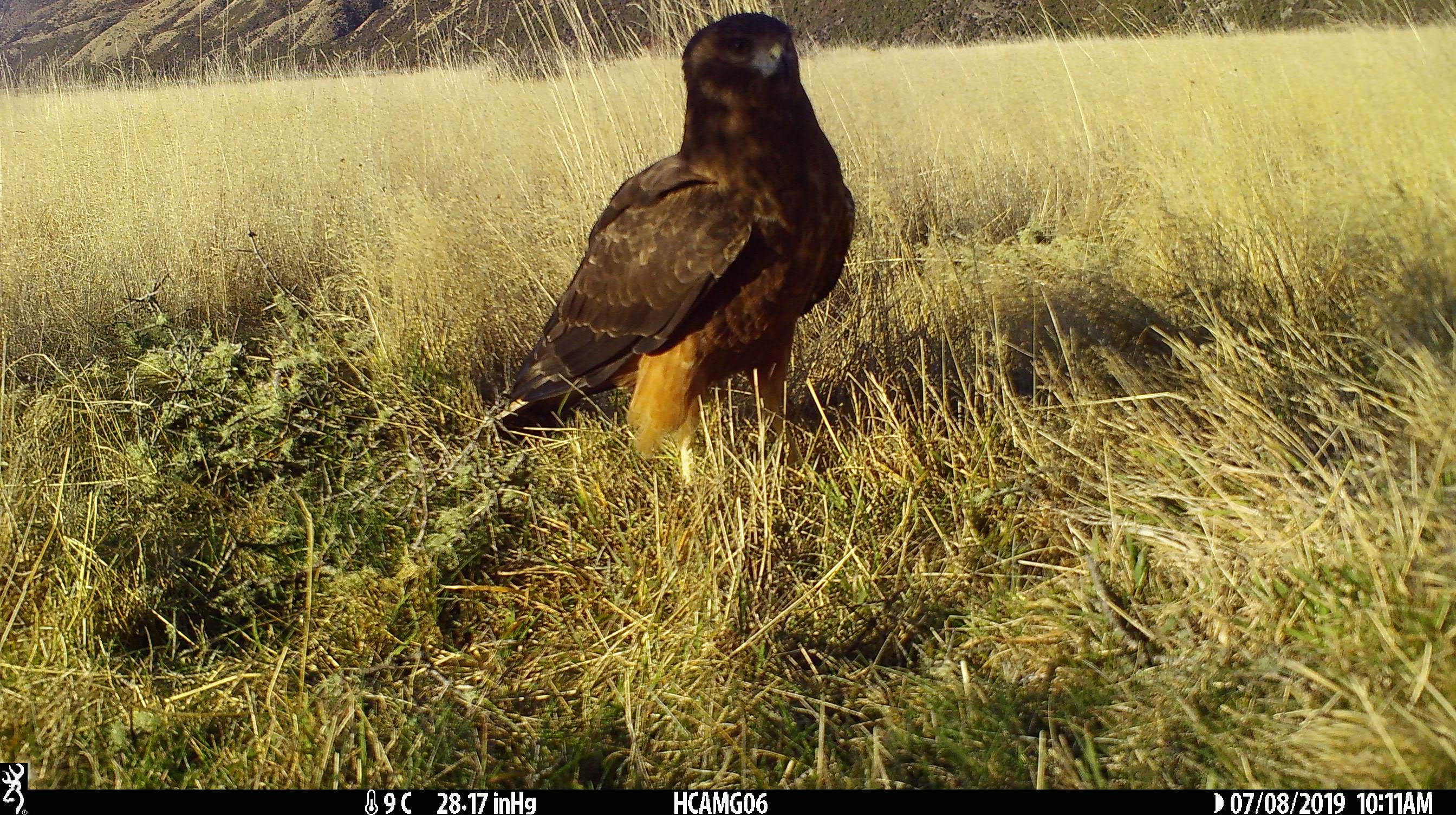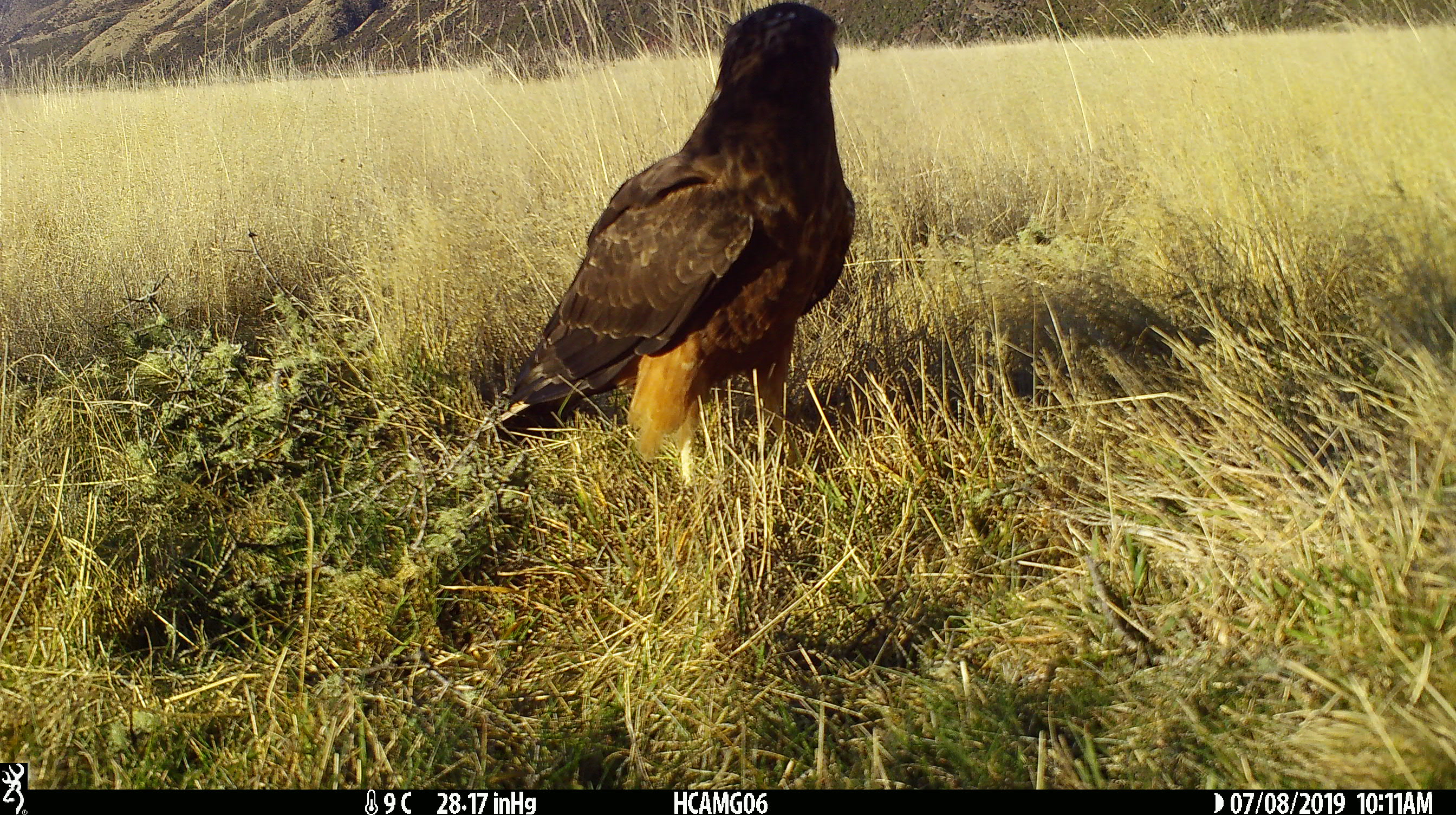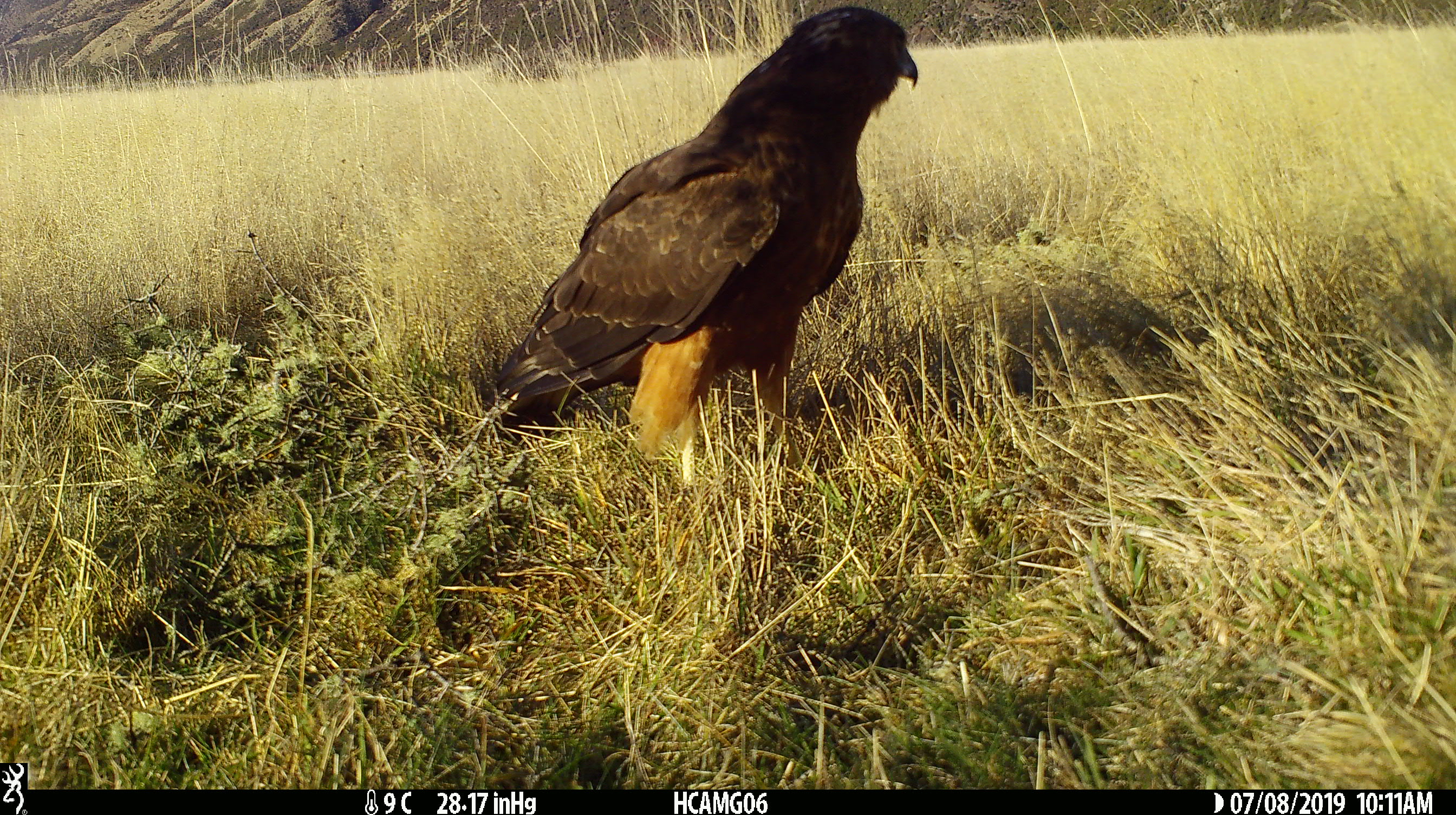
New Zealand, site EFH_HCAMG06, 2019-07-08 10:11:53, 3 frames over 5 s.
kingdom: Animalia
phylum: Chordata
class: Aves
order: Accipitriformes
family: Accipitridae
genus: Circus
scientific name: Circus approximans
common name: swamp harrier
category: harrier